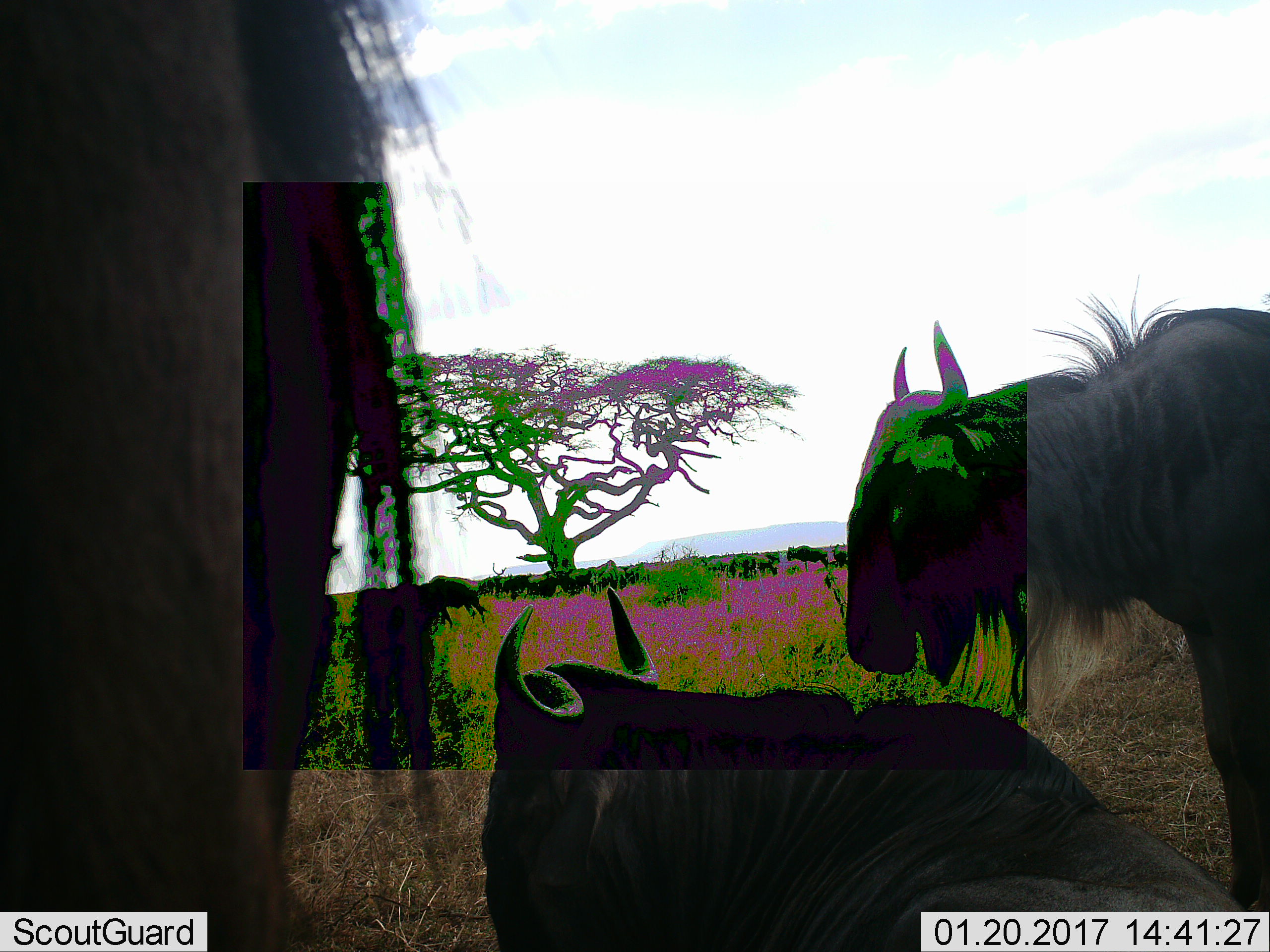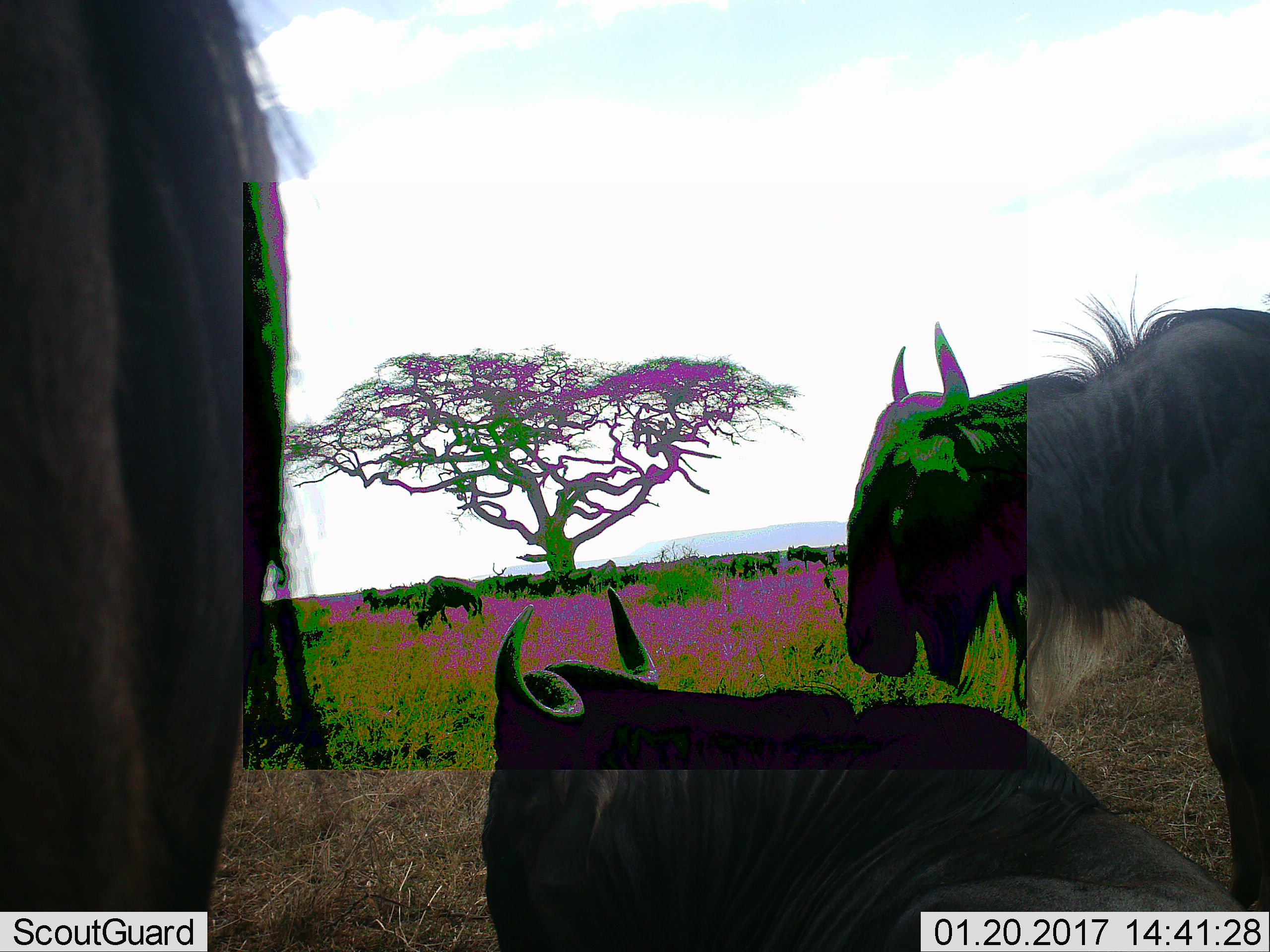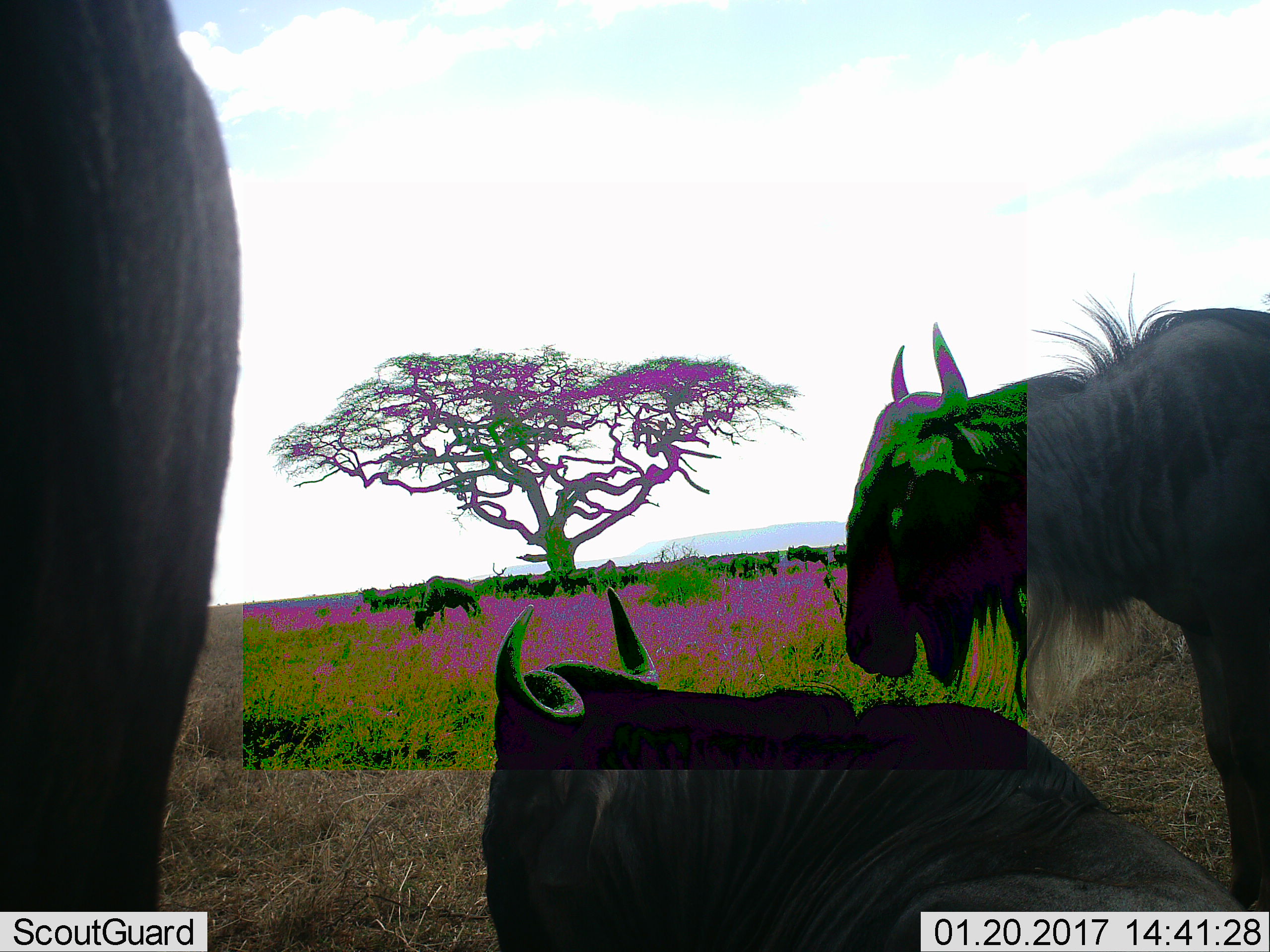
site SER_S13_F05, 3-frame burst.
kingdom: Animalia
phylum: Chordata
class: Mammalia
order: Artiodactyla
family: Bovidae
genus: Connochaetes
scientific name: Connochaetes taurinus taurinus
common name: blue wildebeest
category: wildebeestblue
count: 11-50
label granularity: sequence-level